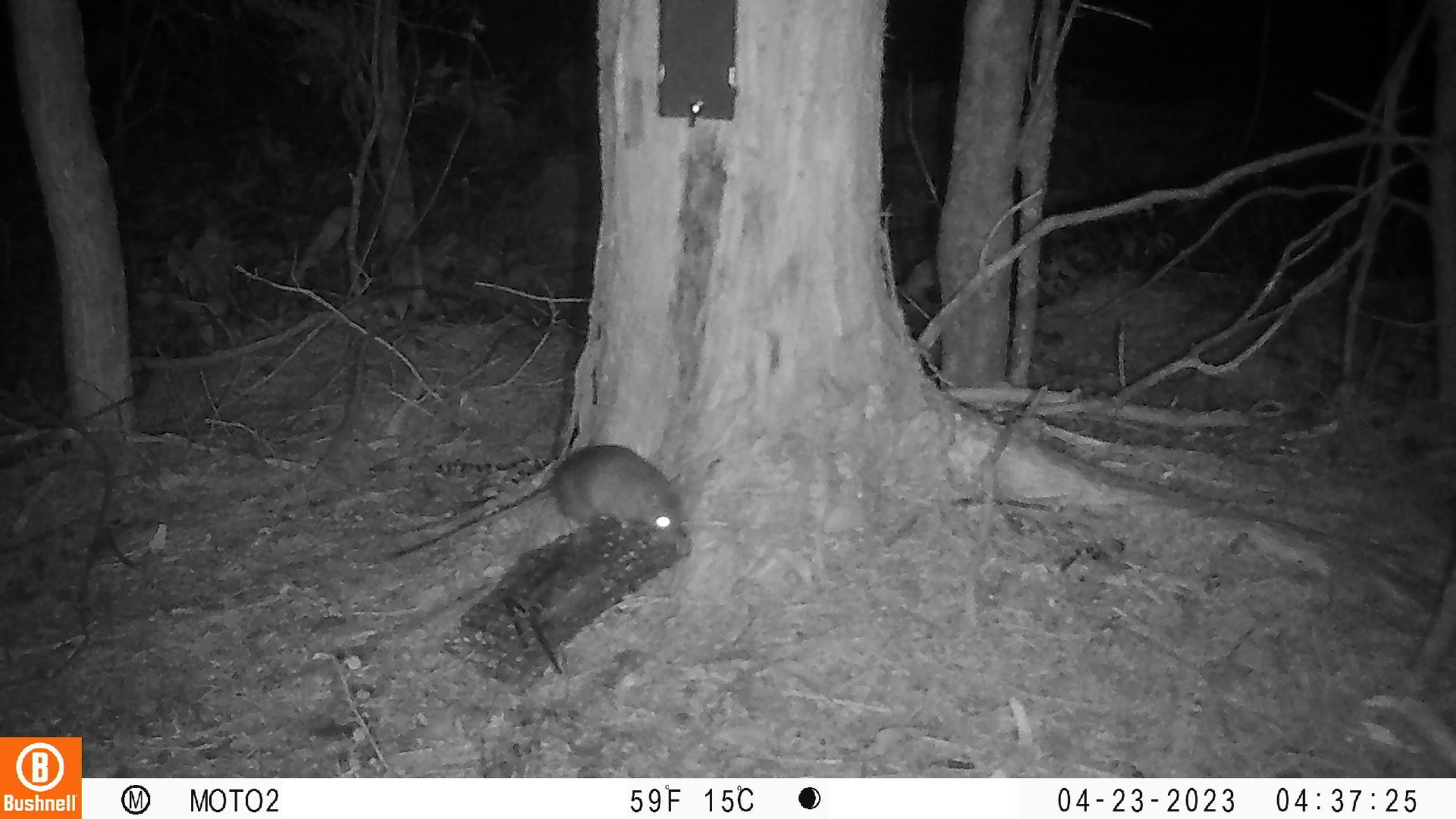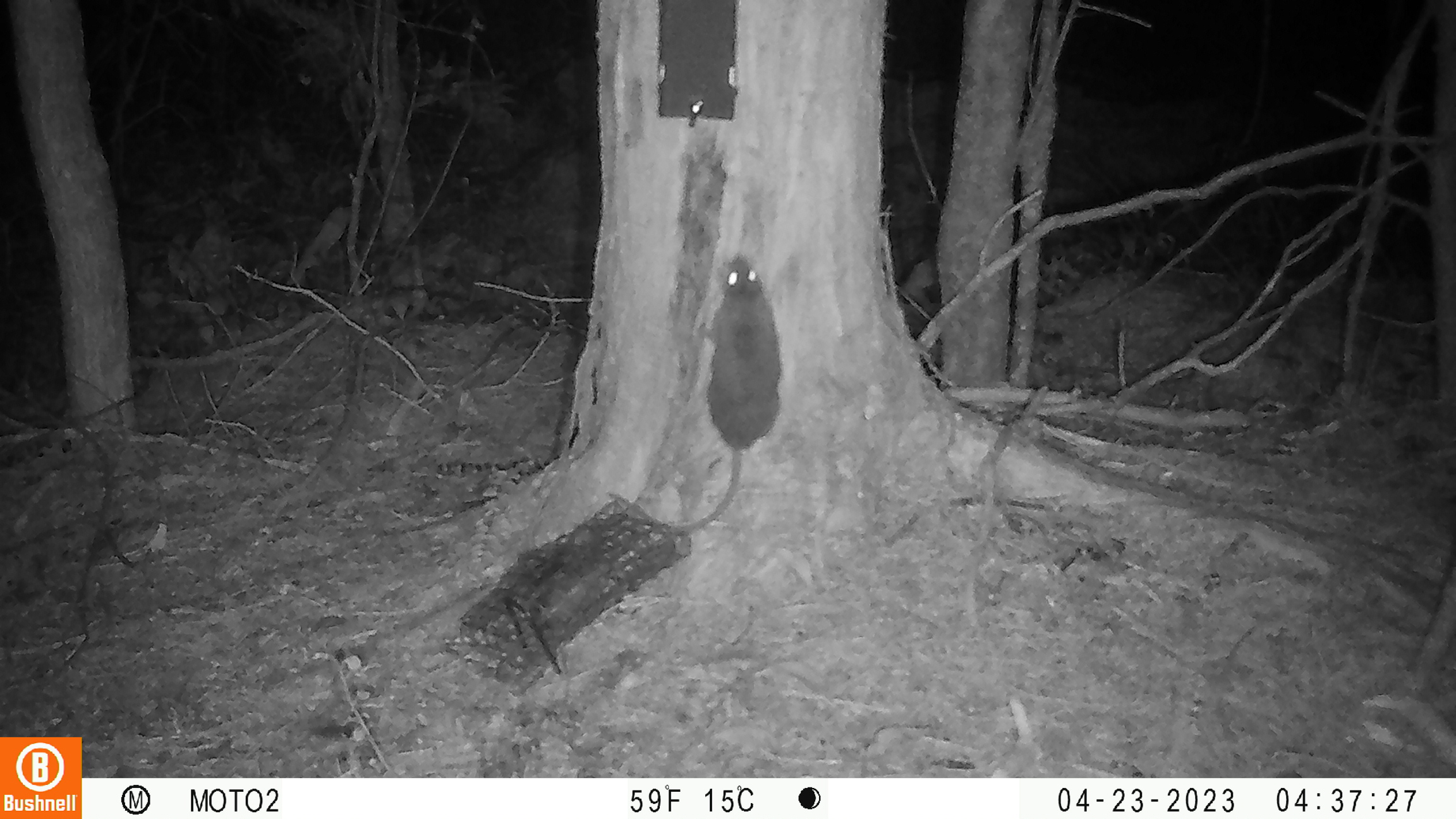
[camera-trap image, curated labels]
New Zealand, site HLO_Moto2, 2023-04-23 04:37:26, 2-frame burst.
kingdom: Animalia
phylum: Chordata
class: Mammalia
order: Rodentia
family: Muridae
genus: Rattus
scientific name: Rattus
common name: rat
Rat (Rattus).